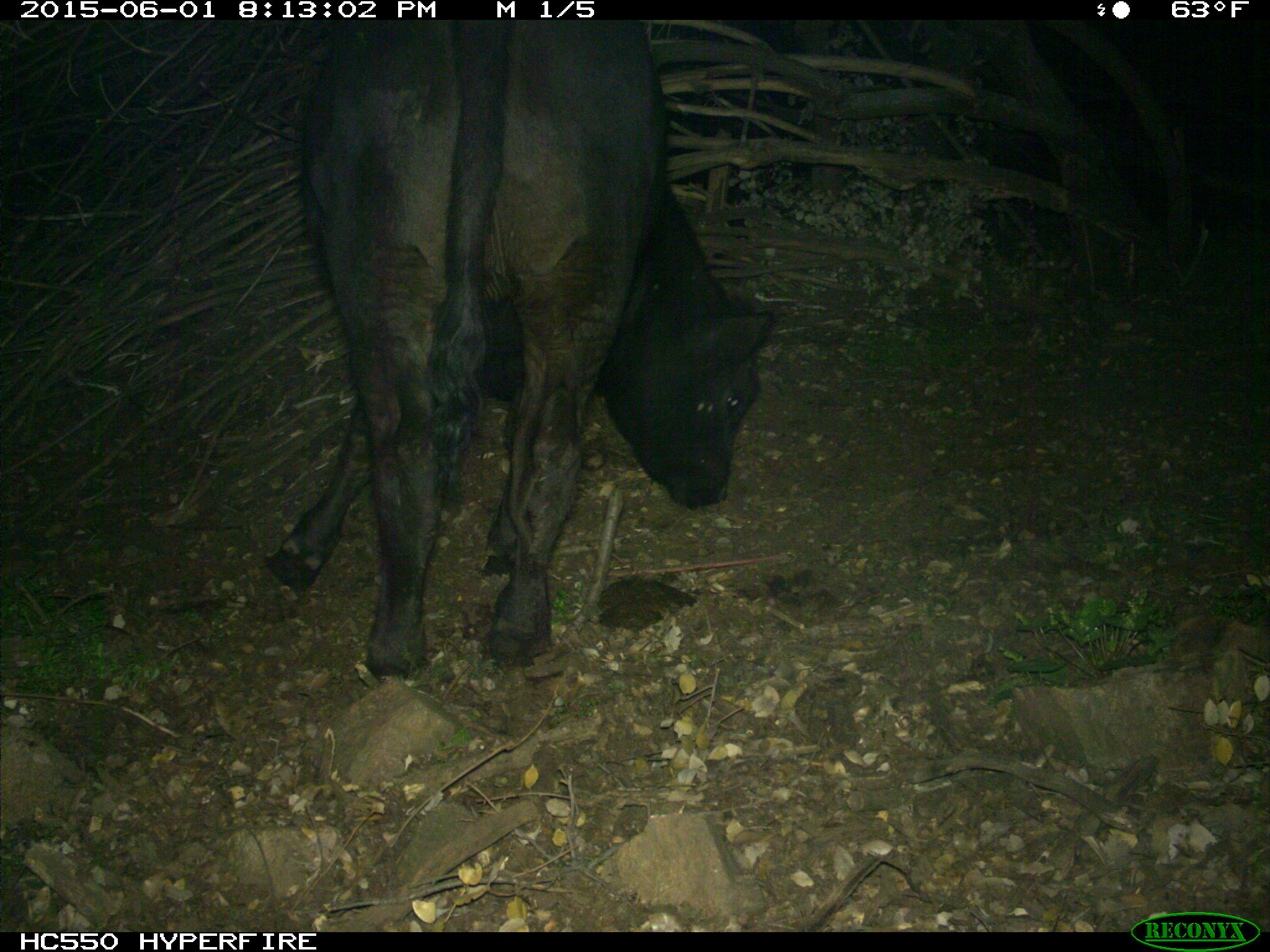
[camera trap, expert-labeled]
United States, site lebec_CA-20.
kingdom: Animalia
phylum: Chordata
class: Mammalia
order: Artiodactyla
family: Bovidae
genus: Bos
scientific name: Bos taurus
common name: domestic cow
Bos taurus (domestic cow).